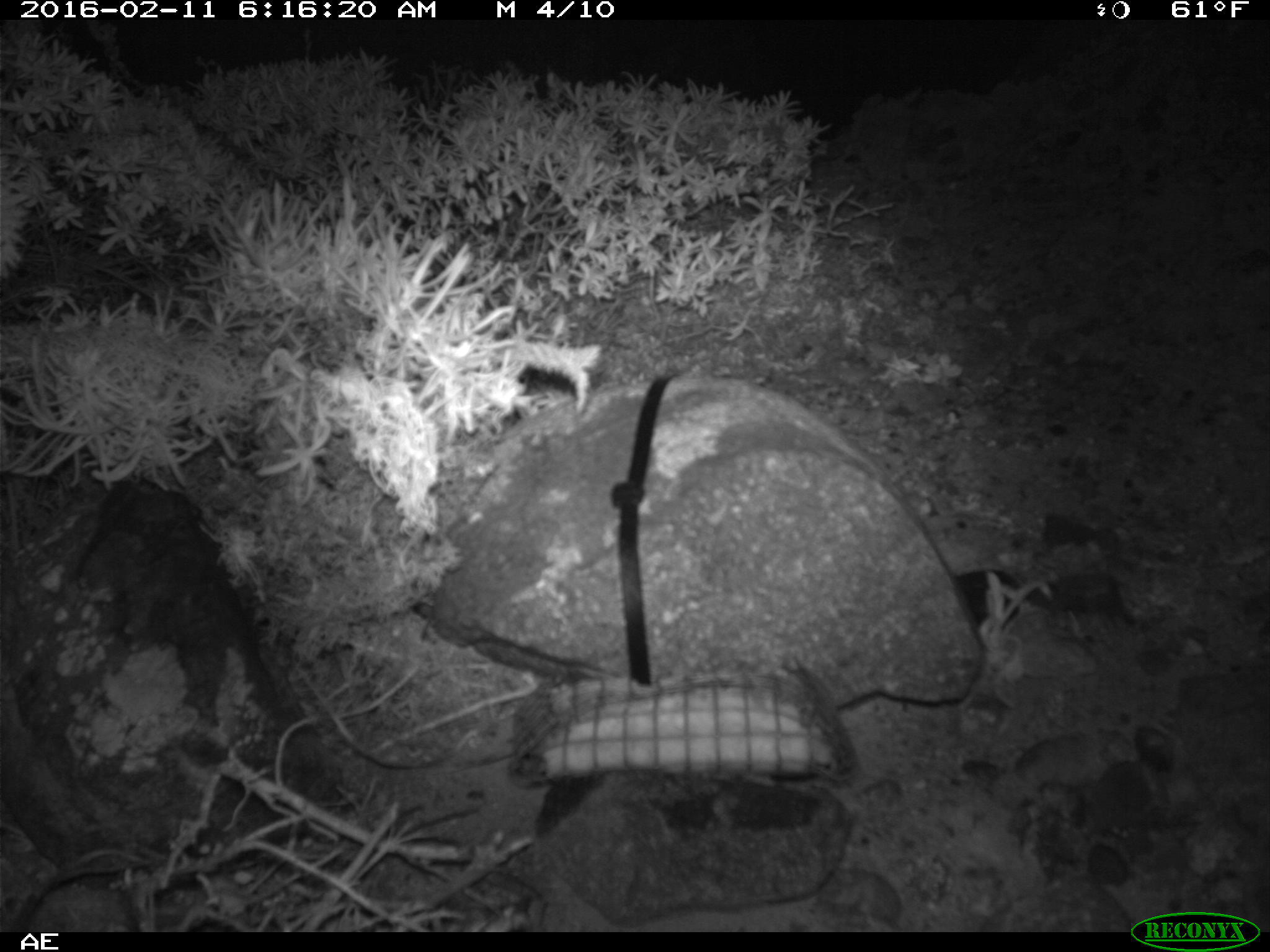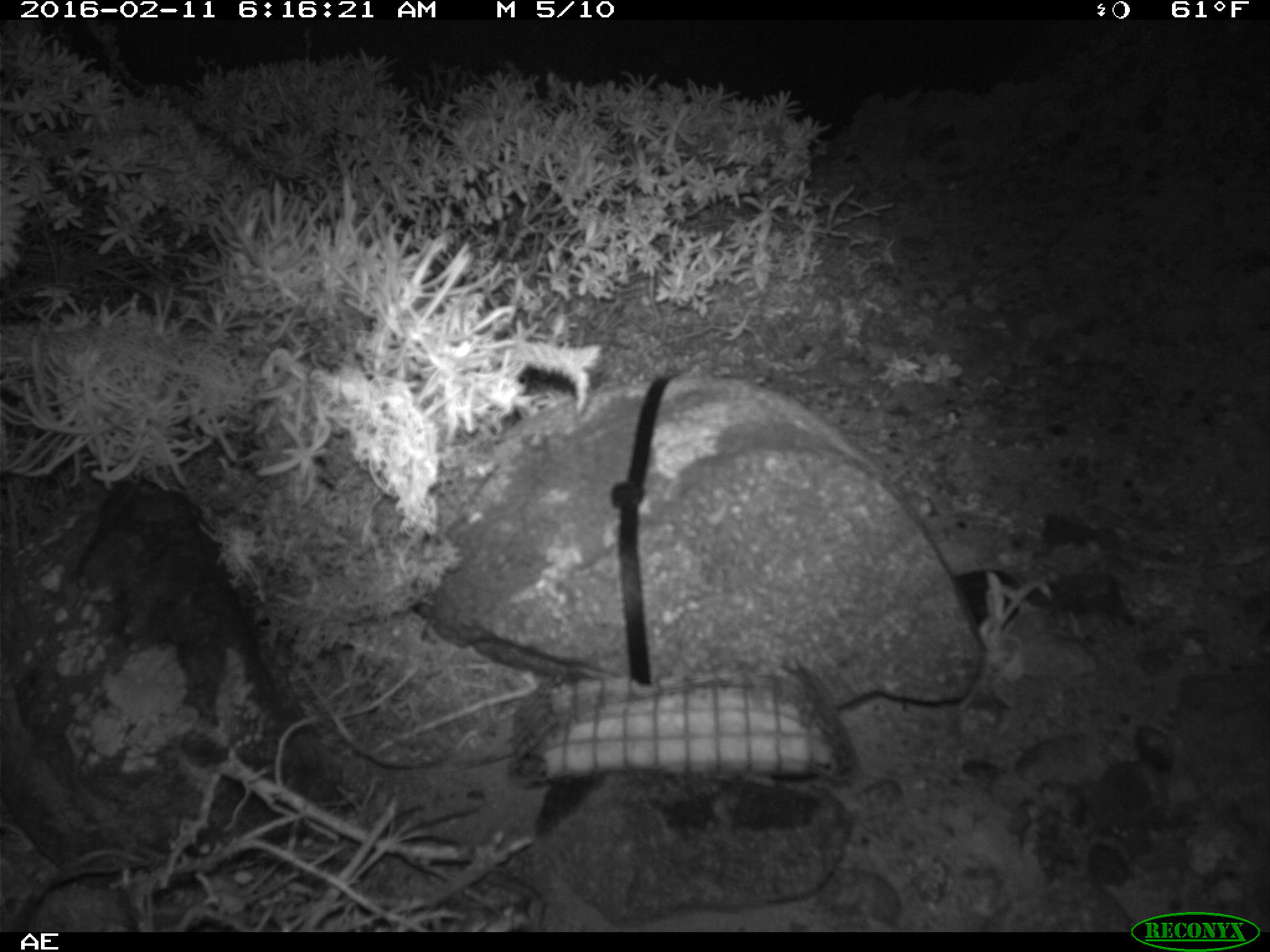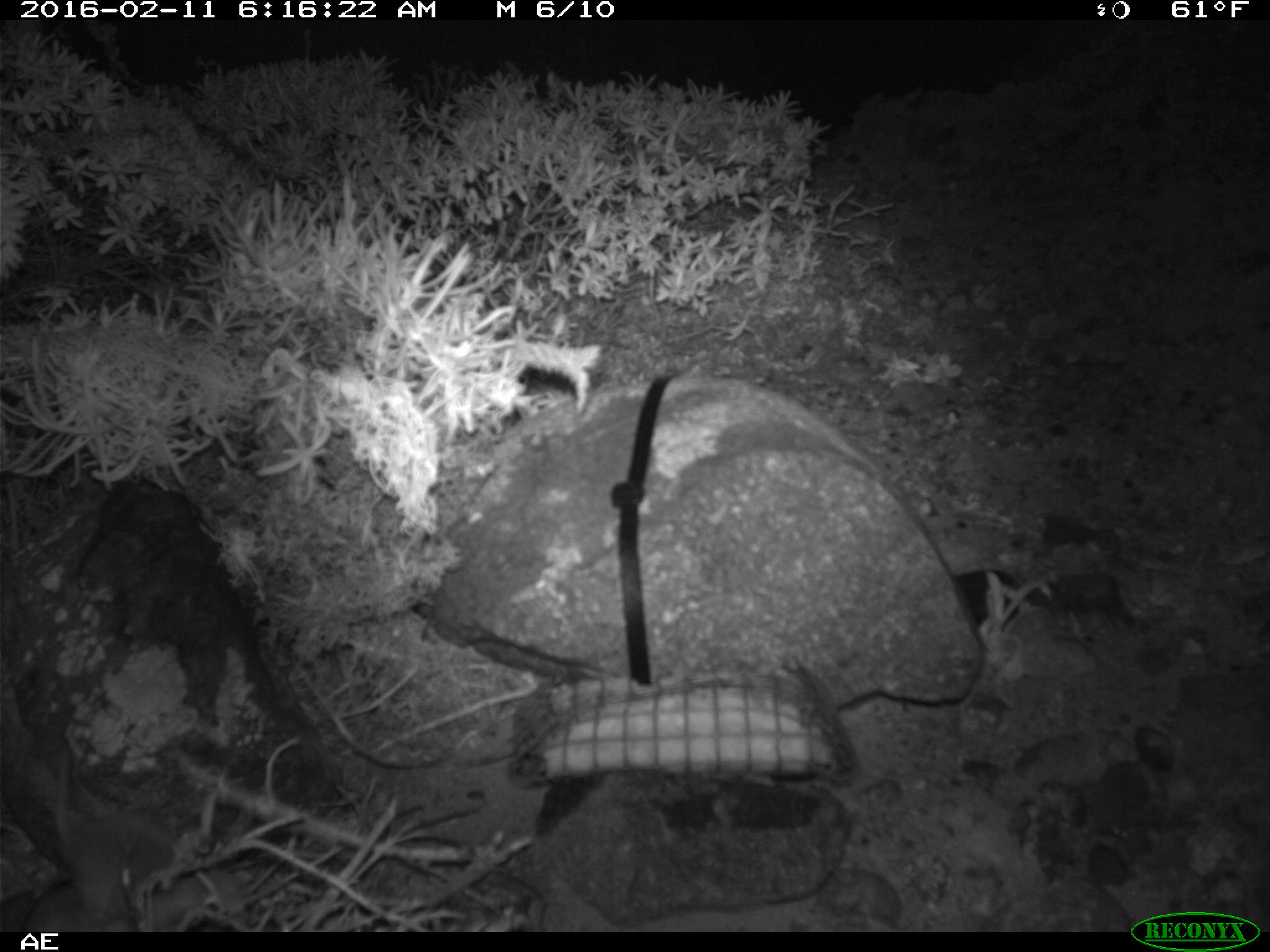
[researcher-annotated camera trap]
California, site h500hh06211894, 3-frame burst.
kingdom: Animalia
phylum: Chordata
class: Mammalia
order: Rodentia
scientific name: Rodentia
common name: rodent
Rodent (Rodentia).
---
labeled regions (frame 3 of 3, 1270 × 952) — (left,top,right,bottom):
rodent: (1,685,175,882); (21,815,143,929)